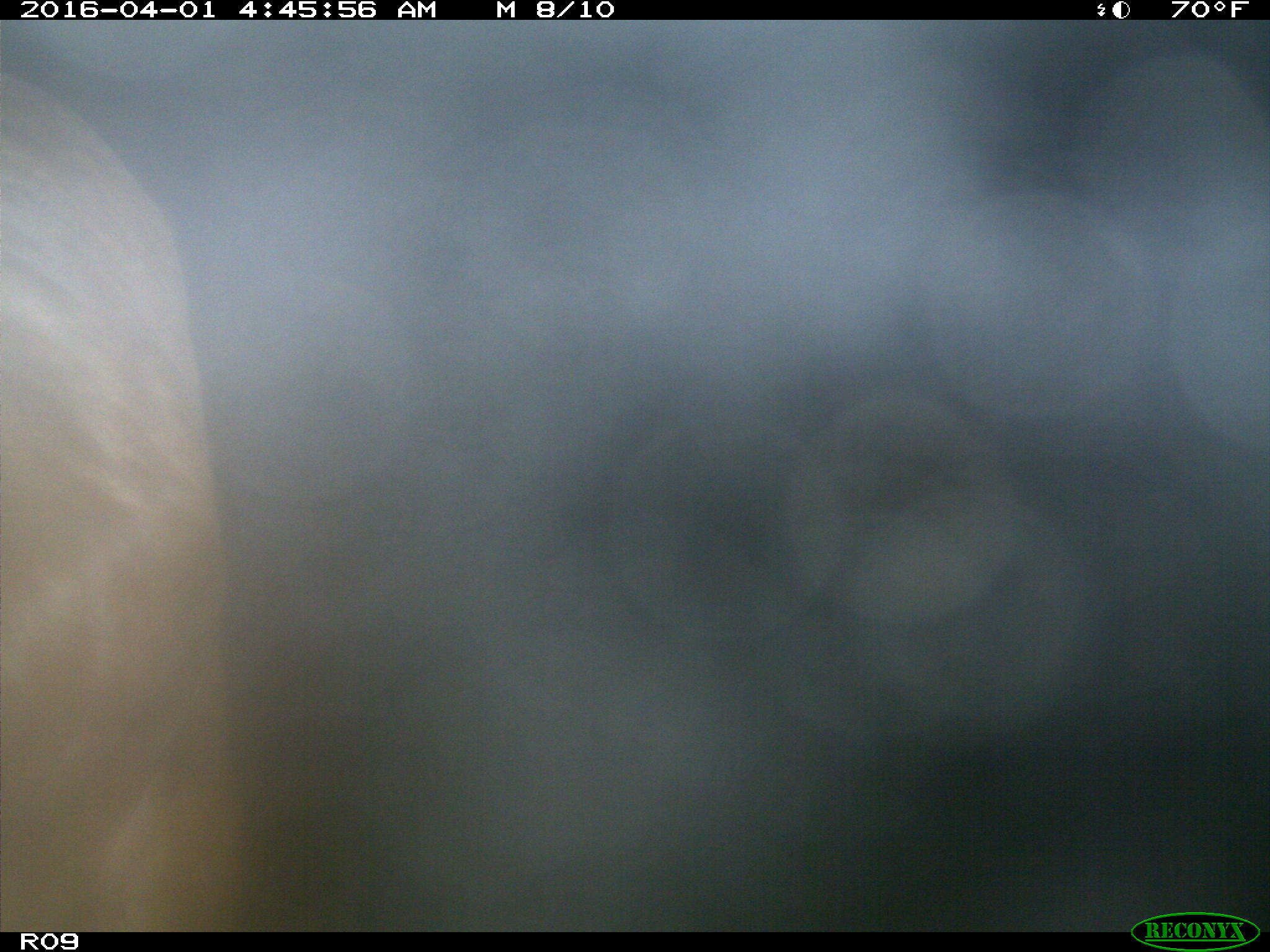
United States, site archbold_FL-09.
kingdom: Animalia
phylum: Chordata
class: Mammalia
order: Artiodactyla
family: Bovidae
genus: Bos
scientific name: Bos taurus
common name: domestic cow